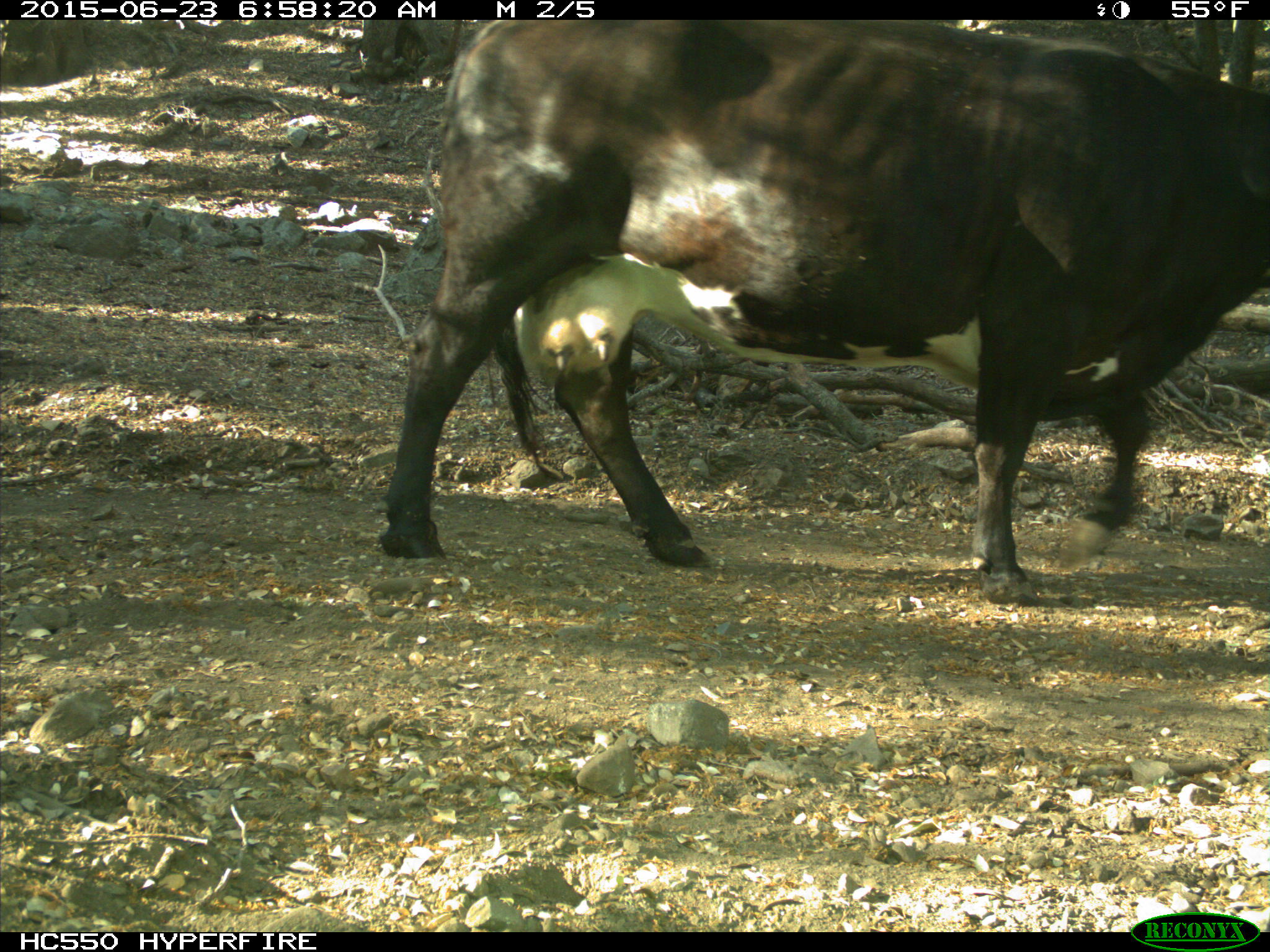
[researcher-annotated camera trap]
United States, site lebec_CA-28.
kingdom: Animalia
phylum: Chordata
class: Mammalia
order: Artiodactyla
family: Bovidae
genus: Bos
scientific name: Bos taurus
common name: domestic cow